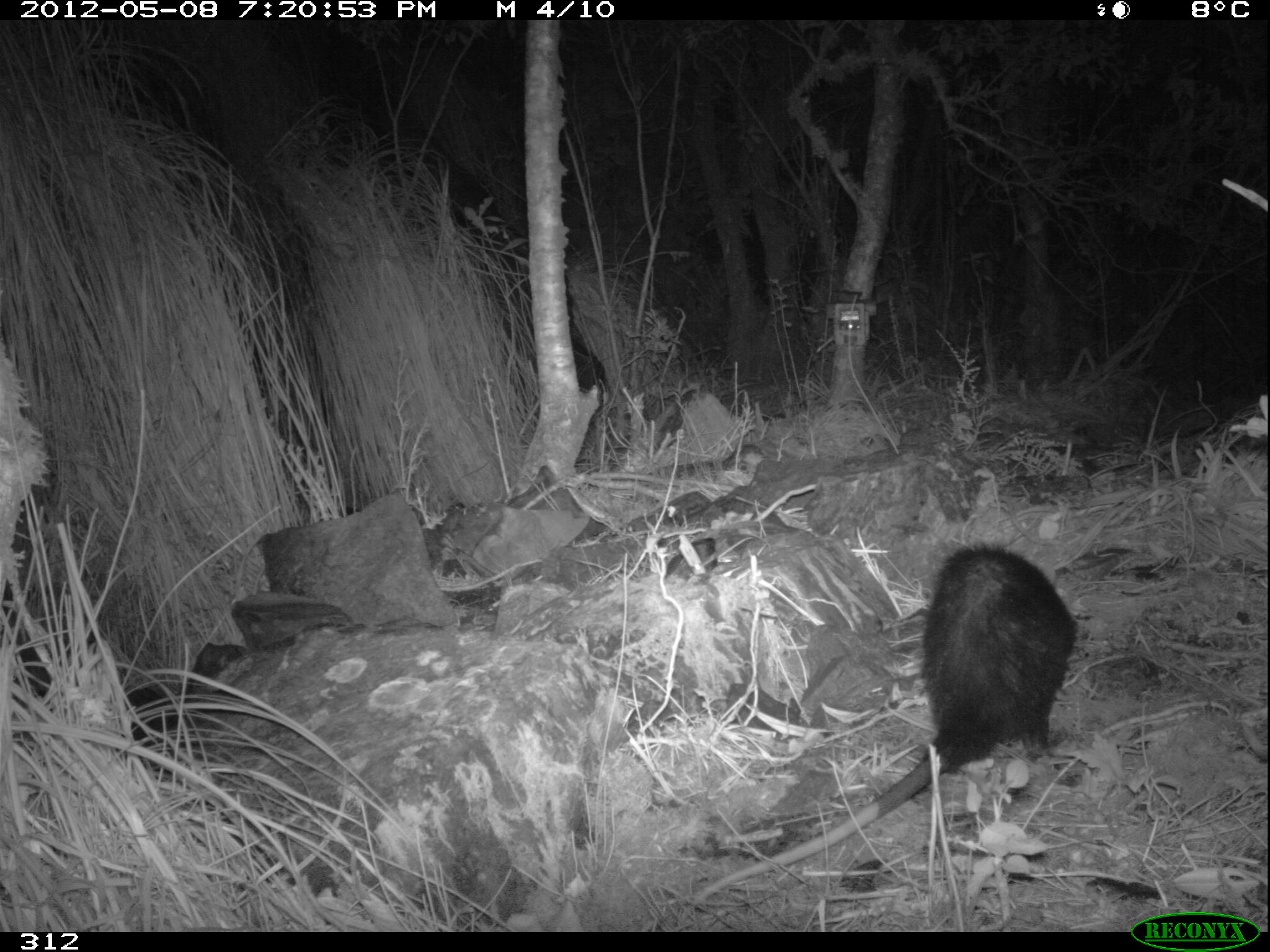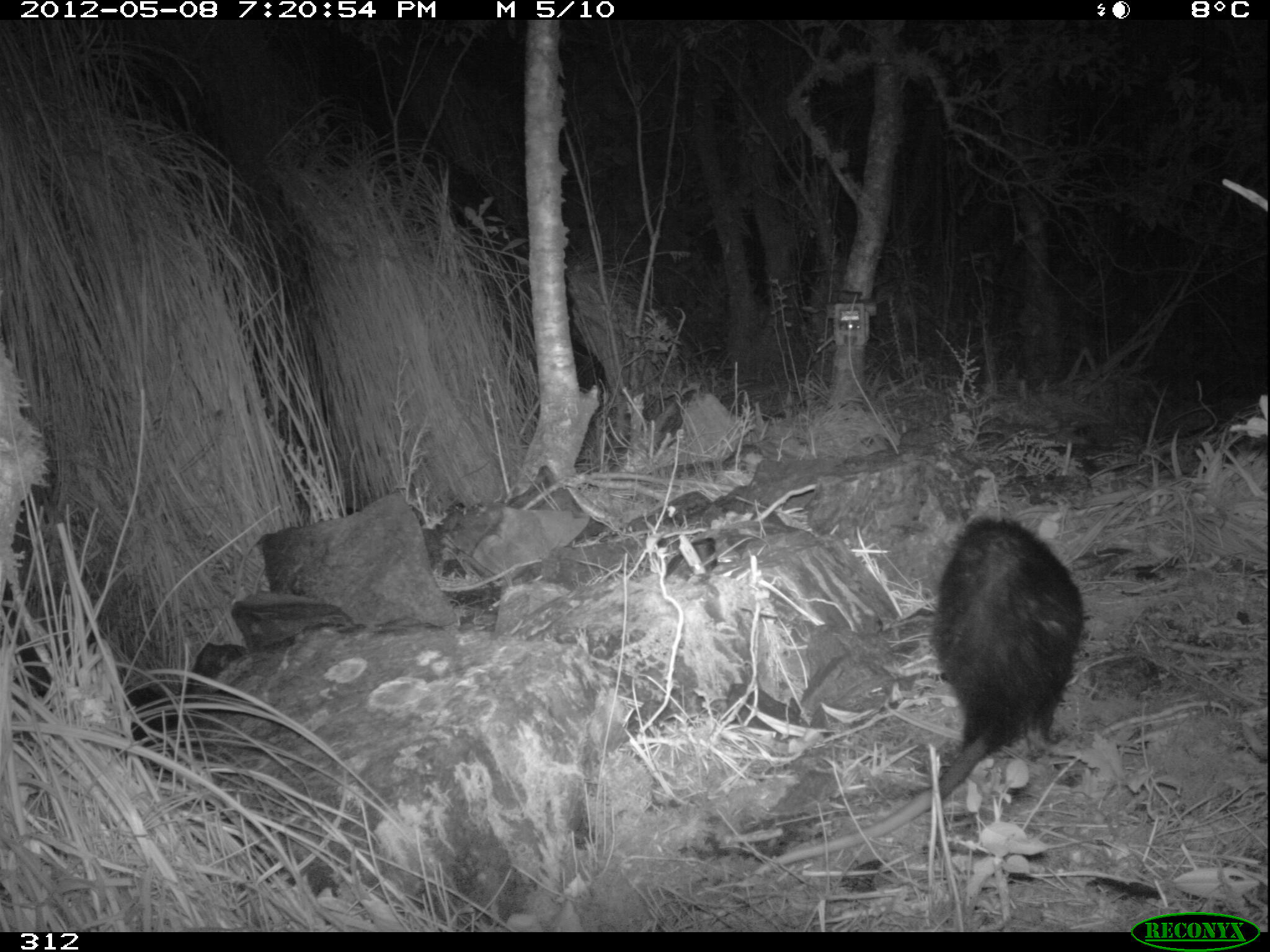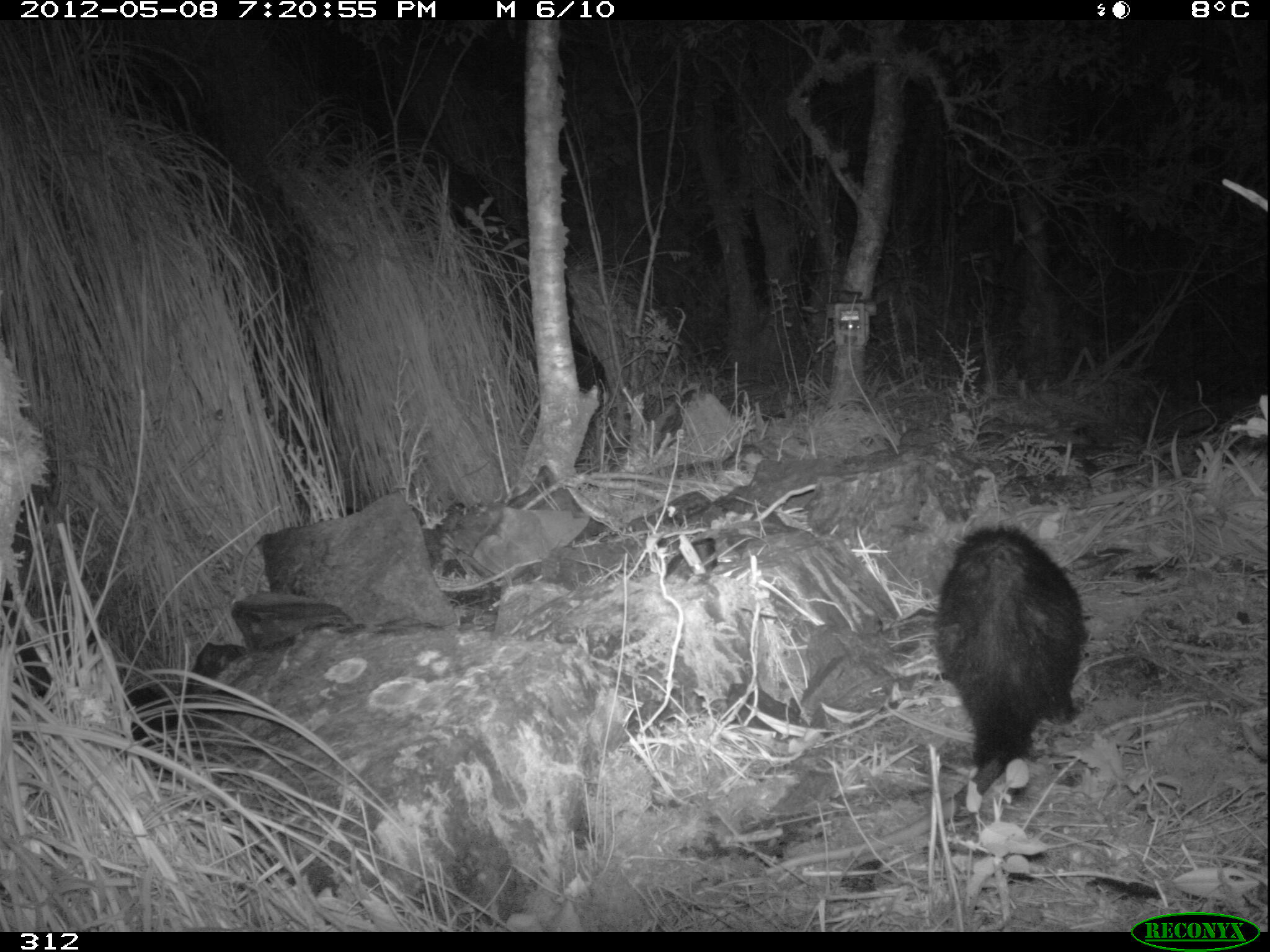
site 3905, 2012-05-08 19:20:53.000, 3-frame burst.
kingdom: Animalia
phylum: Chordata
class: Mammalia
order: Didelphimorphia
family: Didelphidae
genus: Didelphis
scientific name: Didelphis pernigra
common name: andean white-eared opossum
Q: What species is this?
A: Didelphis pernigra (andean white-eared opossum).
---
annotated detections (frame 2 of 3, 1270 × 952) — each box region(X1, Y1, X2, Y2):
didelphis pernigra: region(750, 516, 1087, 876)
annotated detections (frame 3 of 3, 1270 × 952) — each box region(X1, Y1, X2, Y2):
didelphis pernigra: region(761, 524, 1090, 876)